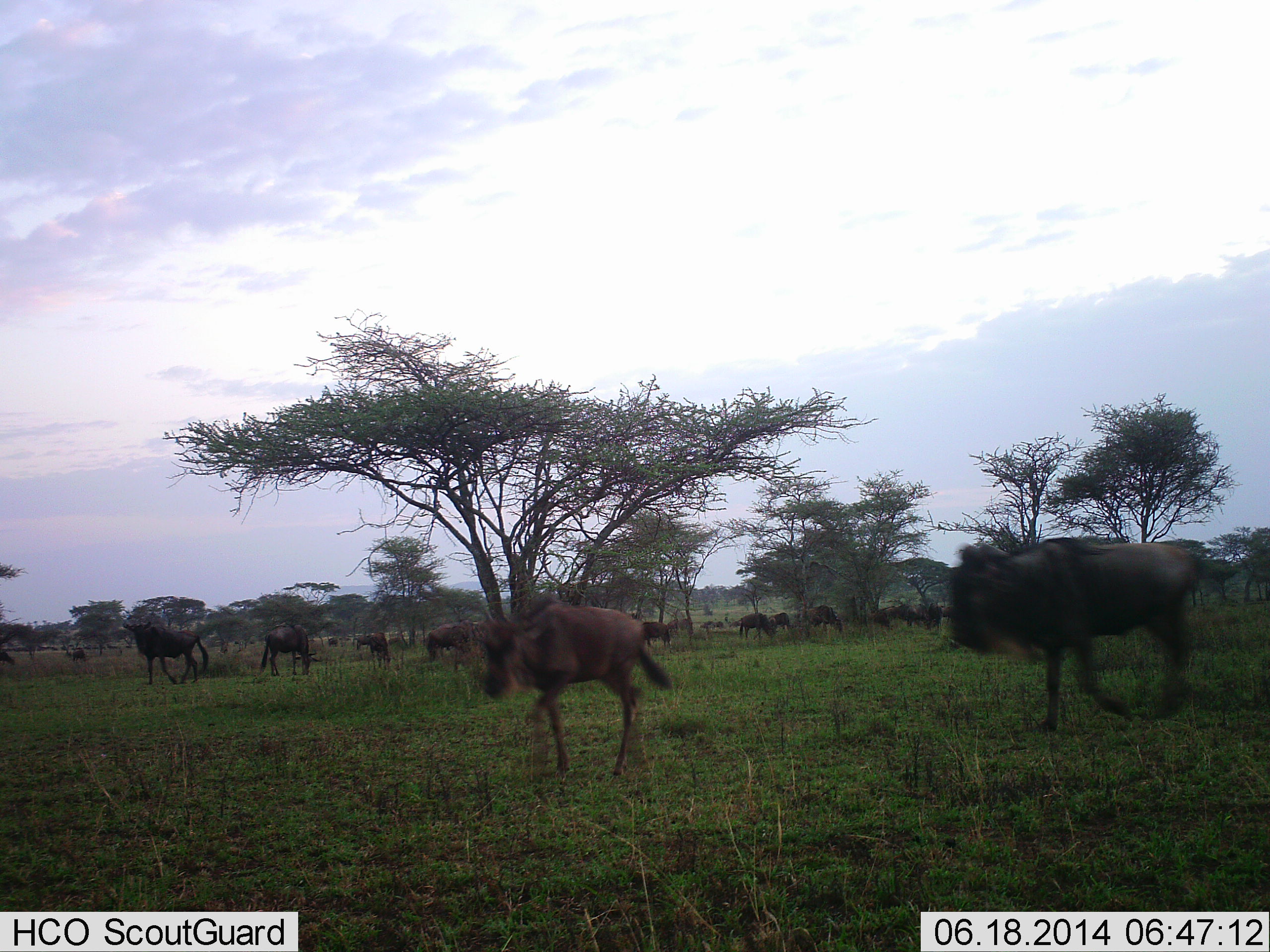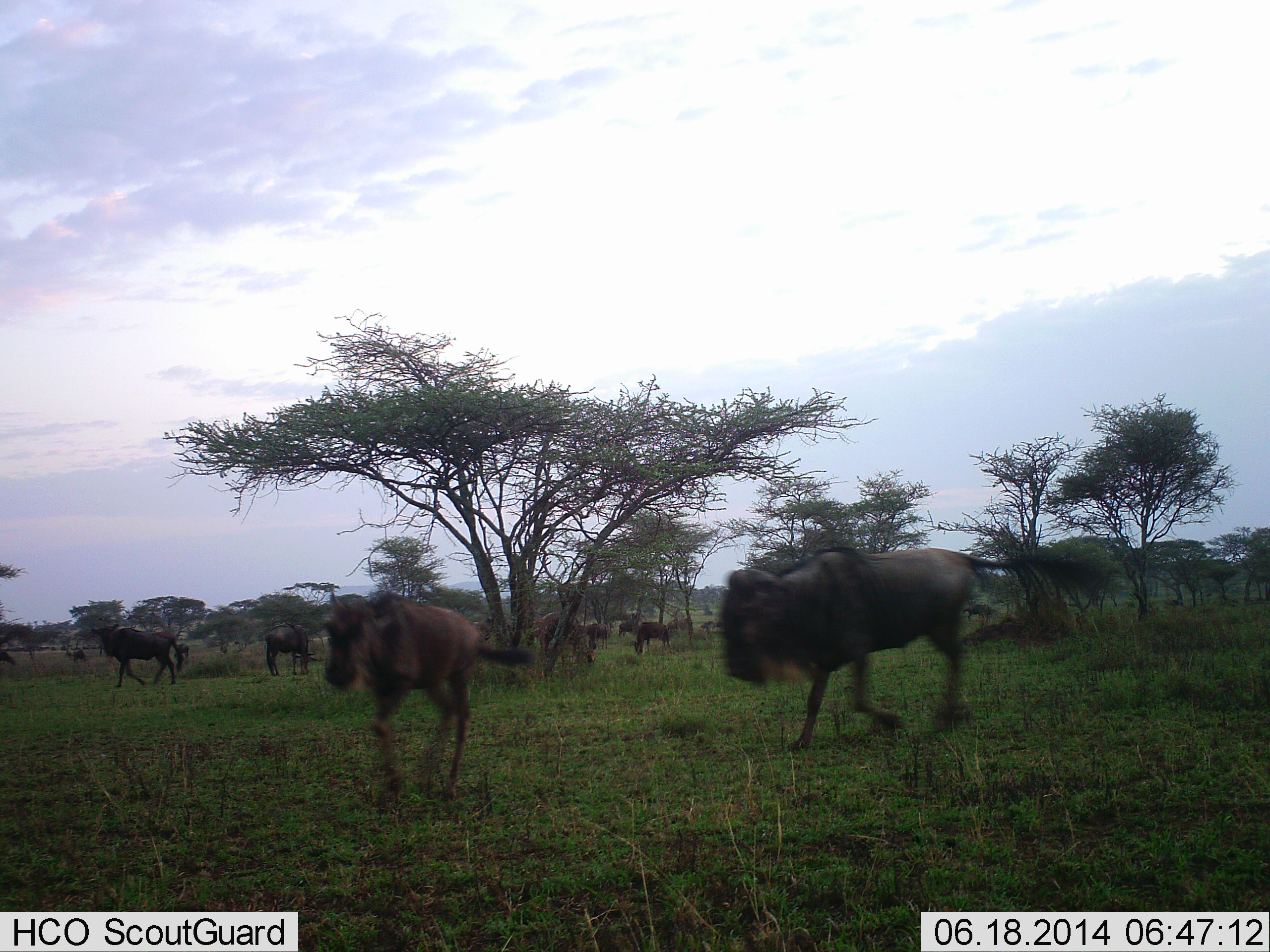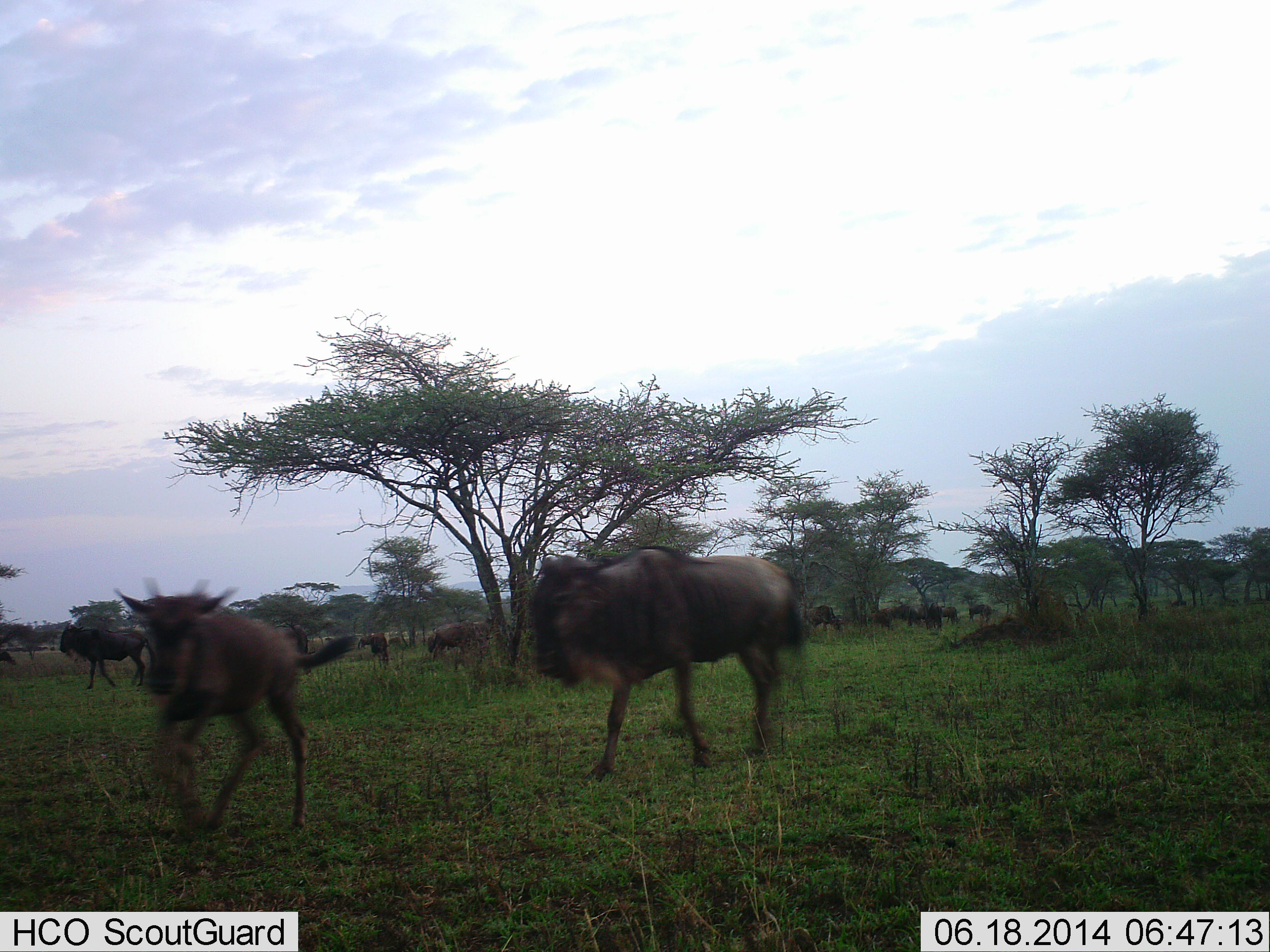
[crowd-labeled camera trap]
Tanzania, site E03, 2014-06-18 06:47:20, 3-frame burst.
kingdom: Animalia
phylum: Chordata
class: Mammalia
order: Artiodactyla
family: Bovidae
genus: Connochaetes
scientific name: Connochaetes taurinus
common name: blue wildebeest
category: wildebeest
Wildebeest (blue wildebeest) (Connochaetes taurinus), count 11-50. Behavior (volunteer vote fractions): standing 30%, resting 0%, moving 100%, interacting 0%. Young present (vote fraction): 30%. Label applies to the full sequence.